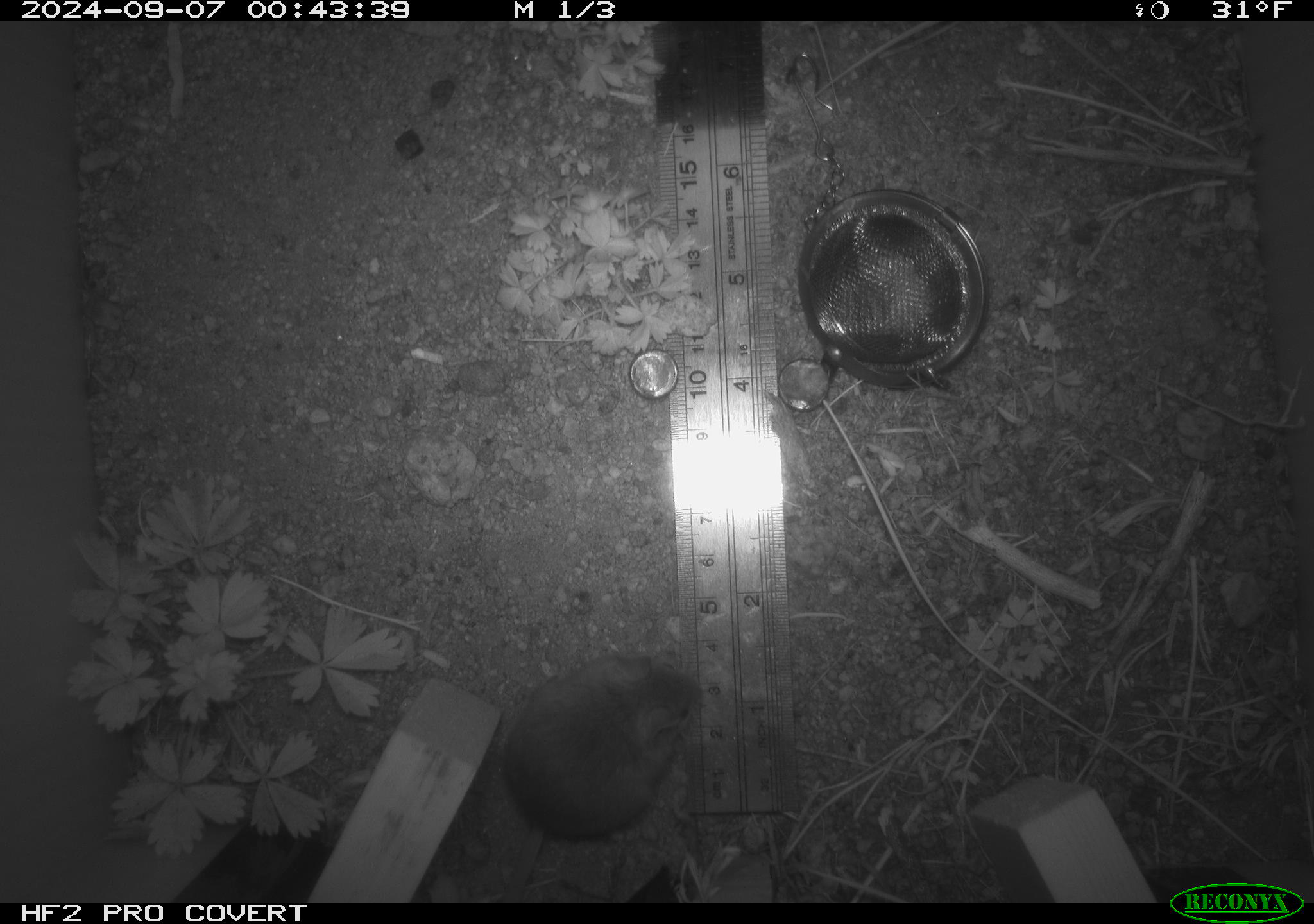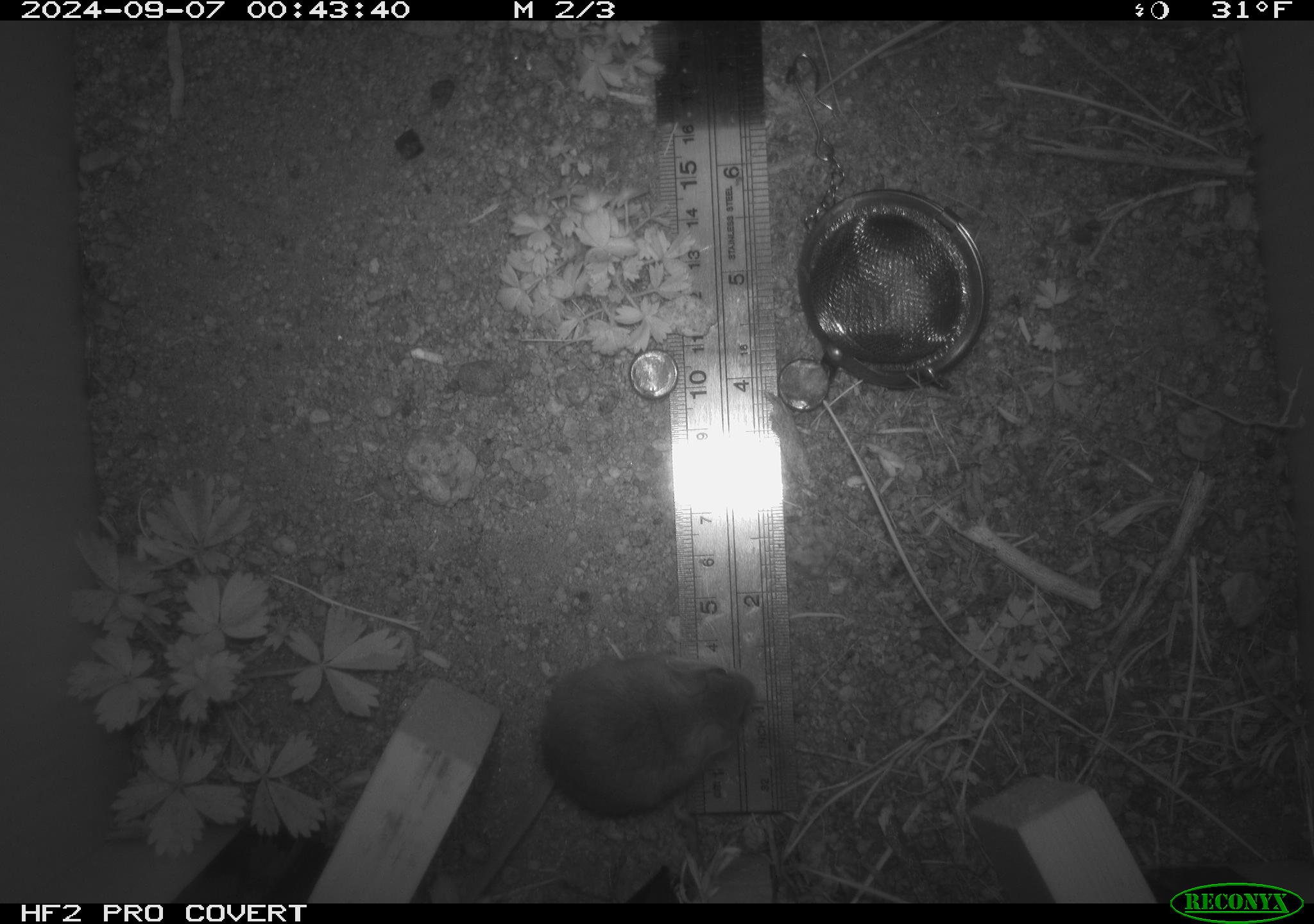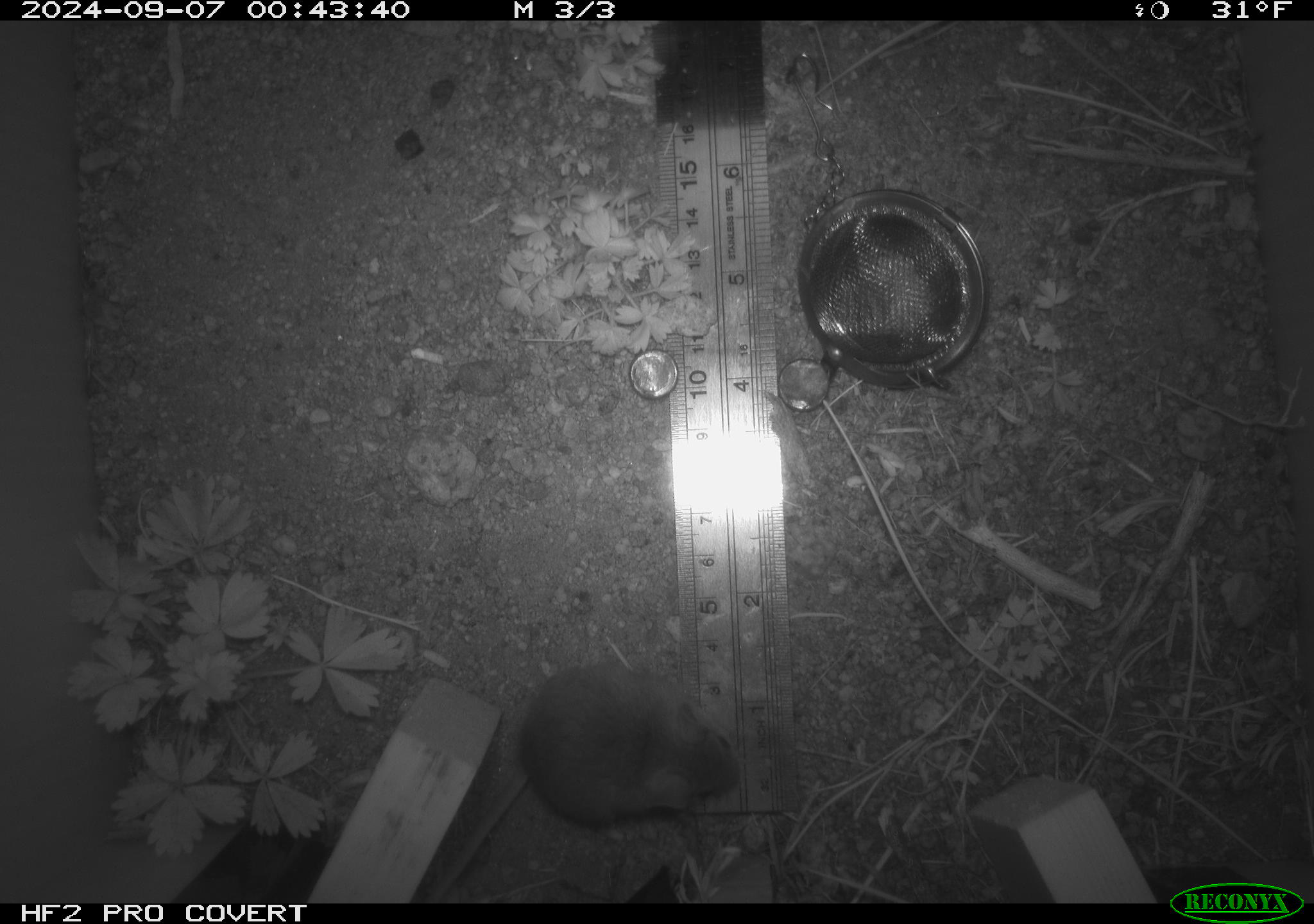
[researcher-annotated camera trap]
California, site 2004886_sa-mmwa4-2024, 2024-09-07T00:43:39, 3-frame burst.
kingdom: Animalia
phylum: Chordata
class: Mammalia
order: Rodentia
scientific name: Rodentia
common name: mouse species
Mouse species (Rodentia).